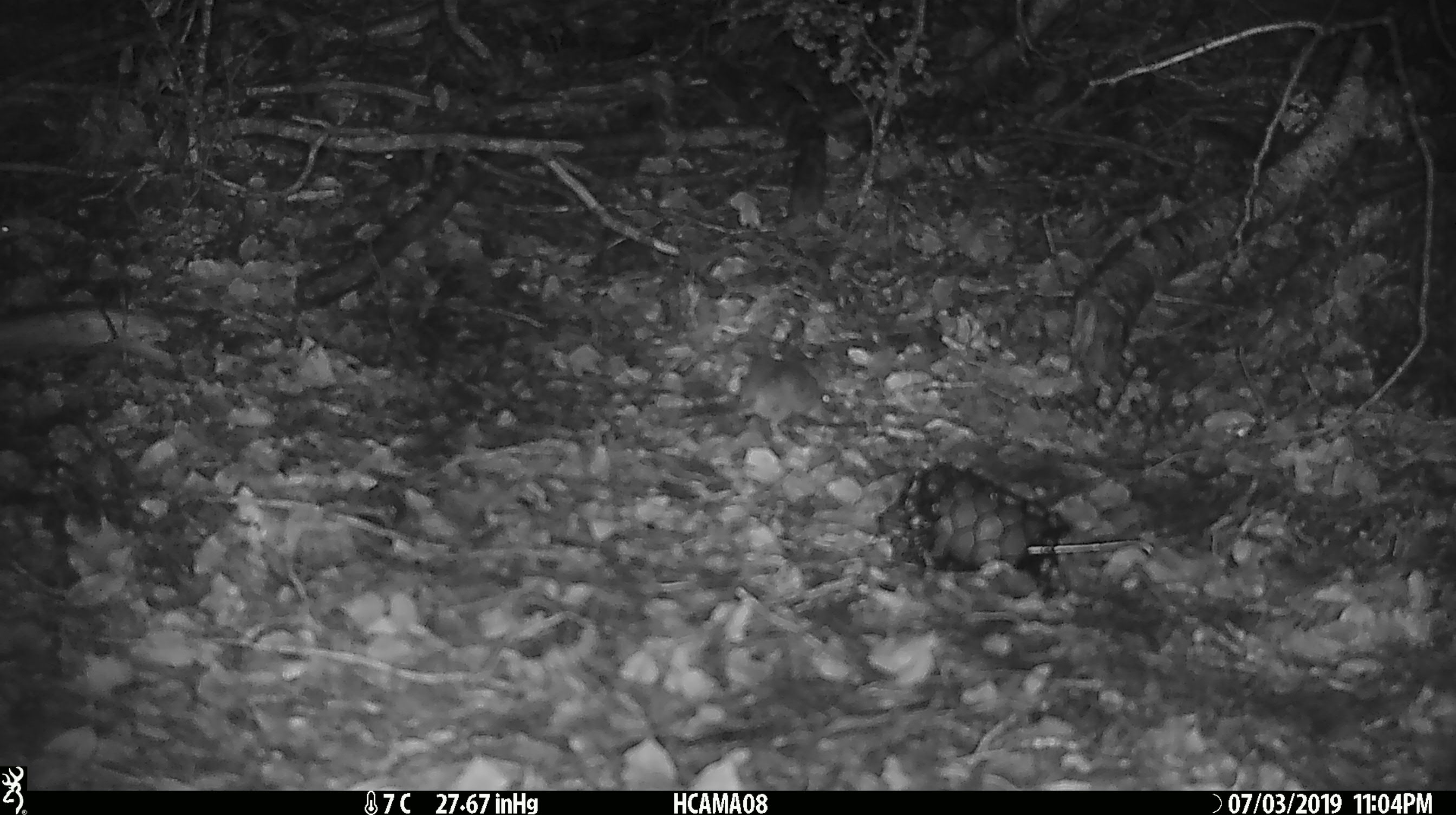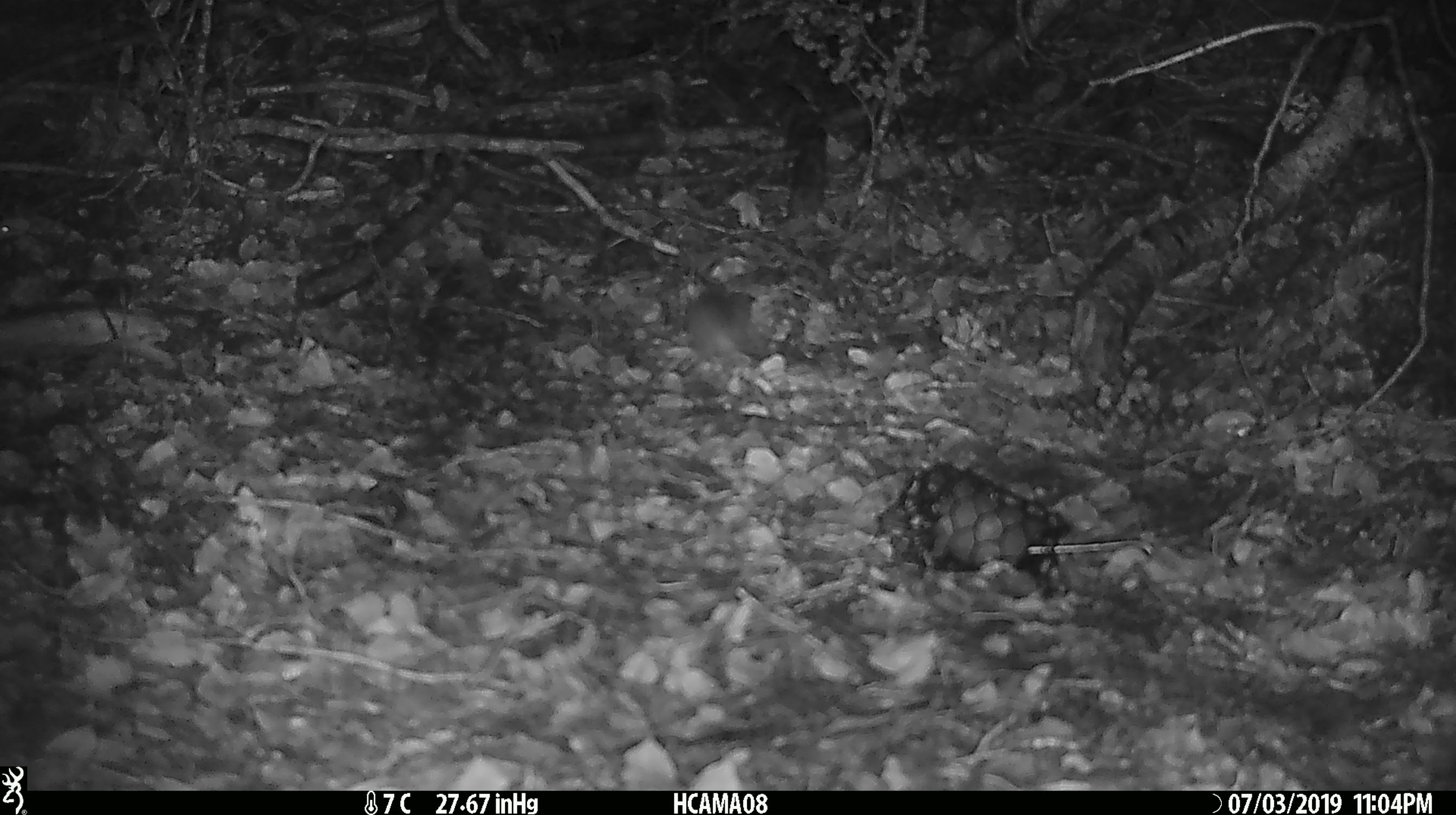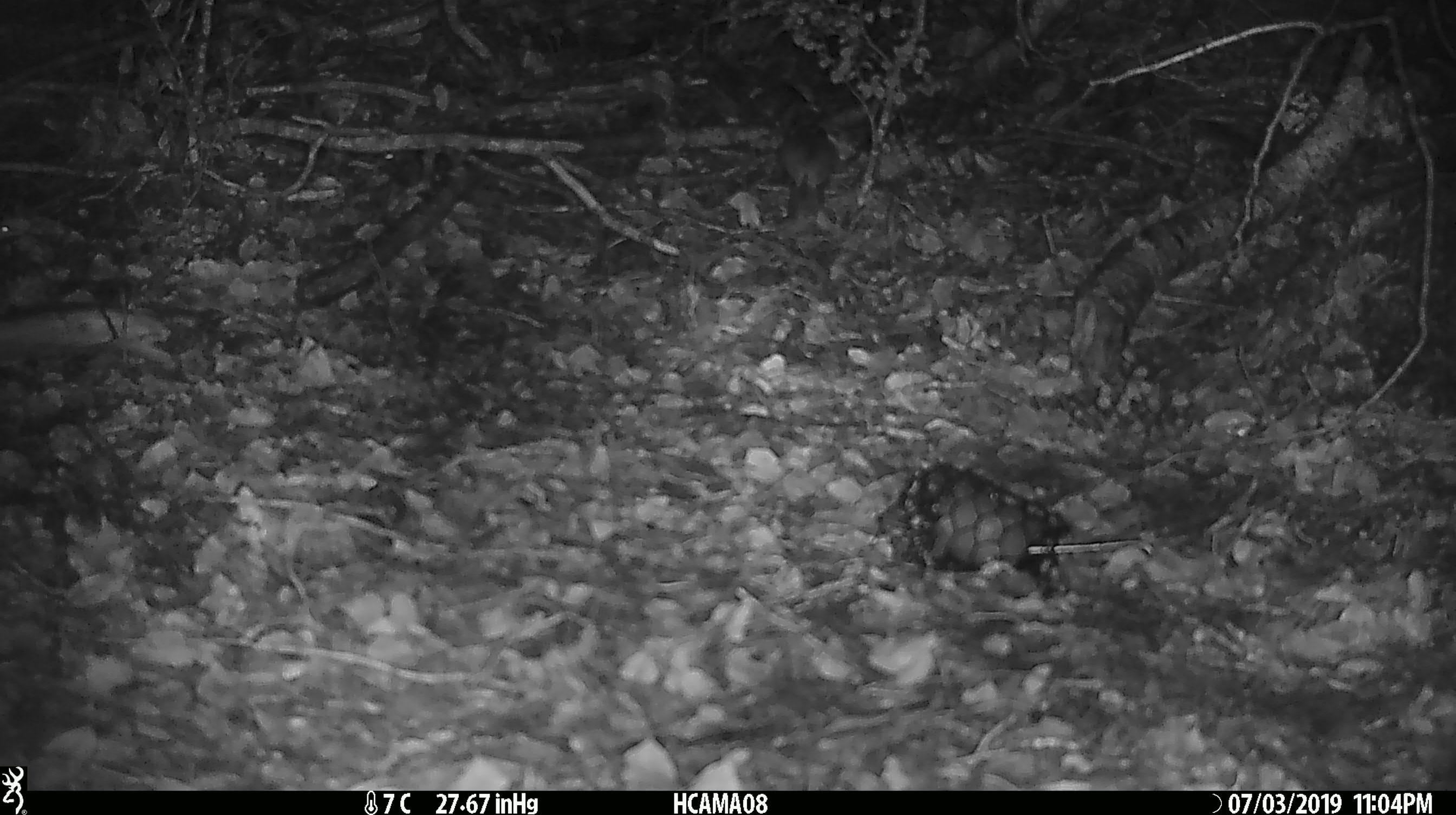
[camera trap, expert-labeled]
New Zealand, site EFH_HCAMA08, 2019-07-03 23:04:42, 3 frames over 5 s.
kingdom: Animalia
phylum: Chordata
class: Mammalia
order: Rodentia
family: Muridae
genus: Mus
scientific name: Mus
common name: mouse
Mouse (Mus).